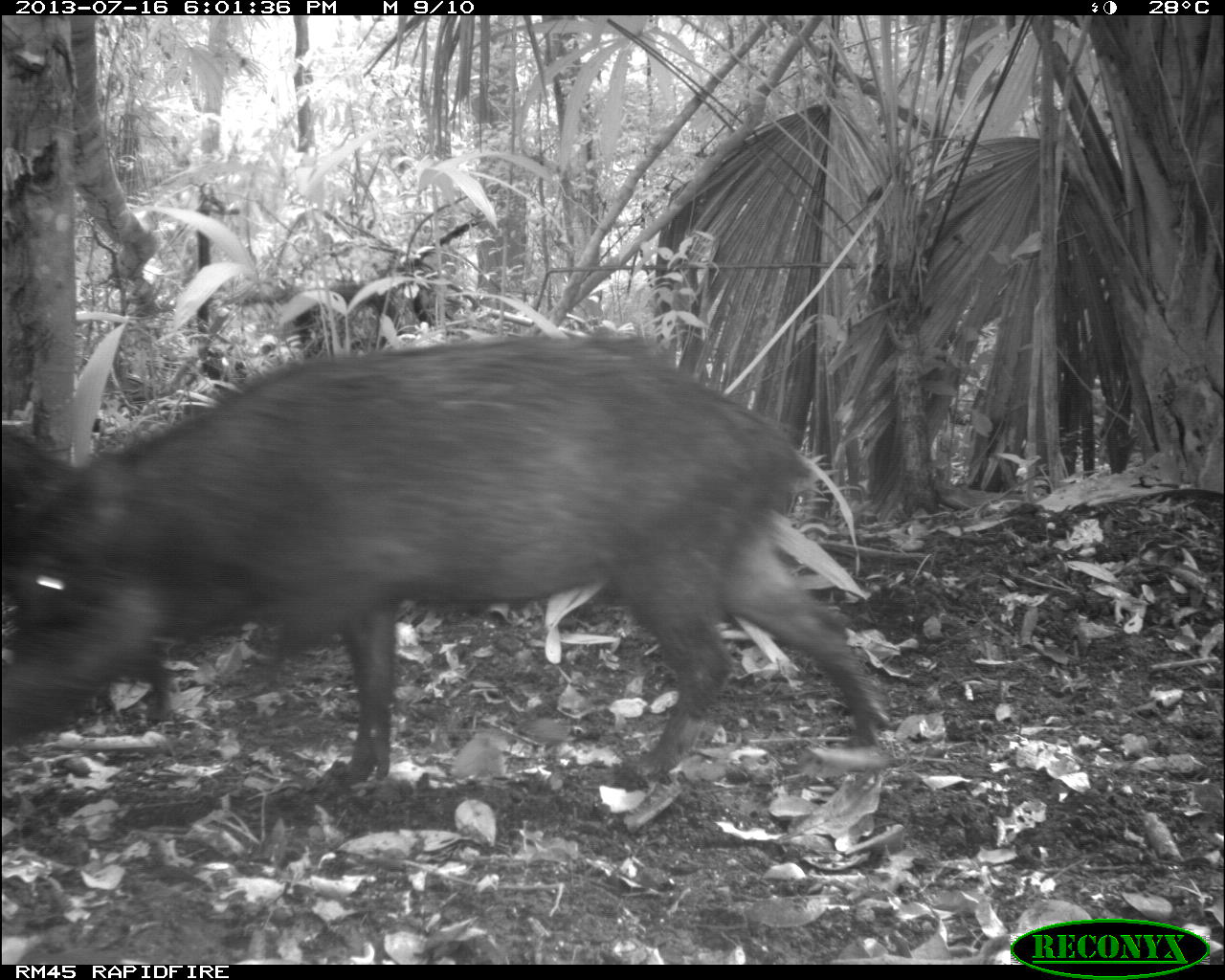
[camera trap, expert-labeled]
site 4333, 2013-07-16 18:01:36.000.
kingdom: Animalia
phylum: Chordata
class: Mammalia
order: Artiodactyla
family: Tayassuidae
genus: Tayassu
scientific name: Tayassu pecari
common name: white-lipped peccary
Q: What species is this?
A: Tayassu pecari (white-lipped peccary).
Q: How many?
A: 3.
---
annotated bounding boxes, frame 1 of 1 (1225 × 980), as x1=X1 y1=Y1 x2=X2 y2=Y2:
tayassu pecari: x1=0 y1=332 x2=895 y2=788